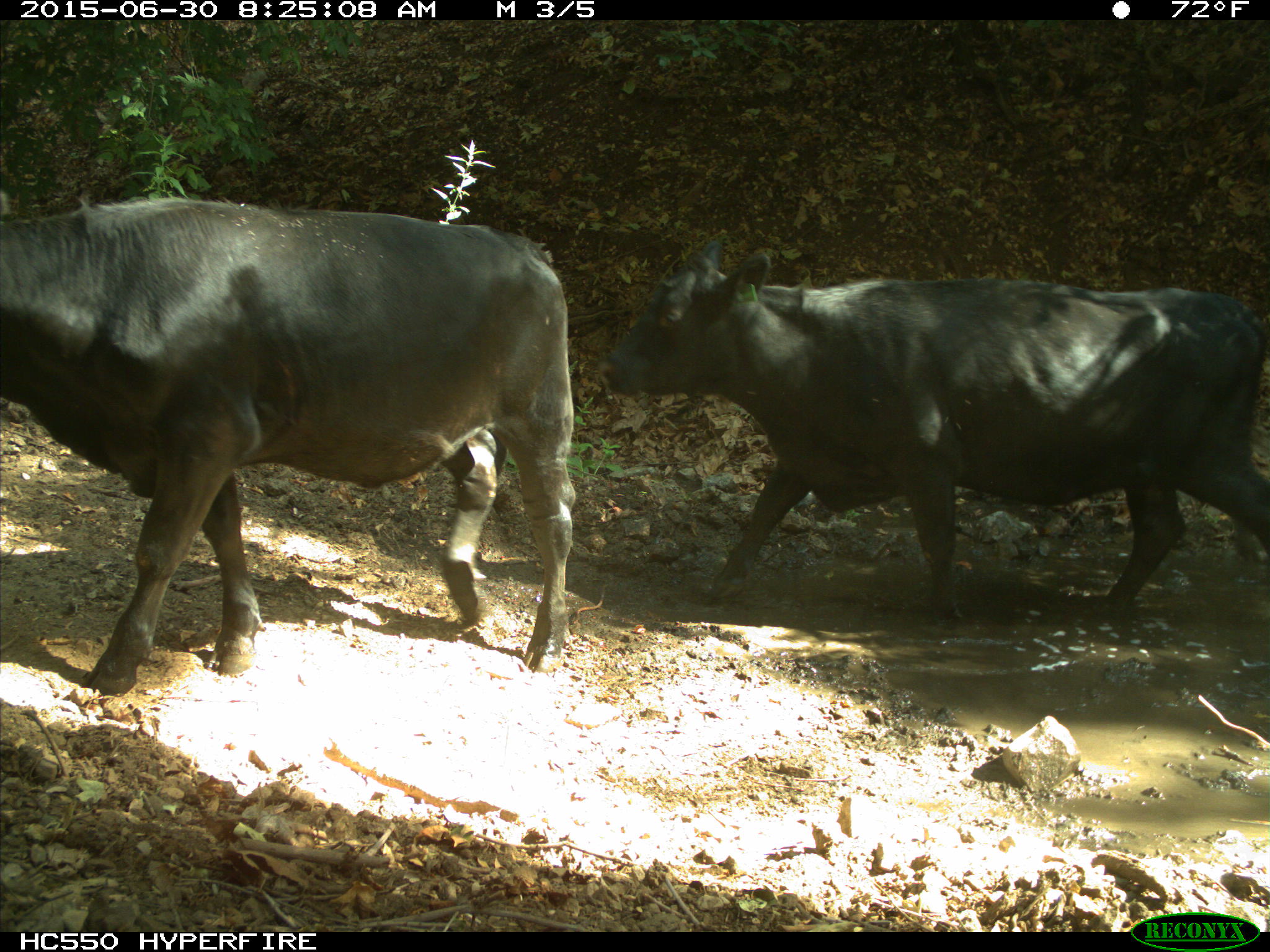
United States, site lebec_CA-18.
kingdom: Animalia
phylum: Chordata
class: Mammalia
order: Artiodactyla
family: Bovidae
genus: Bos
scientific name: Bos taurus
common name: domestic cow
Bos taurus (domestic cow).